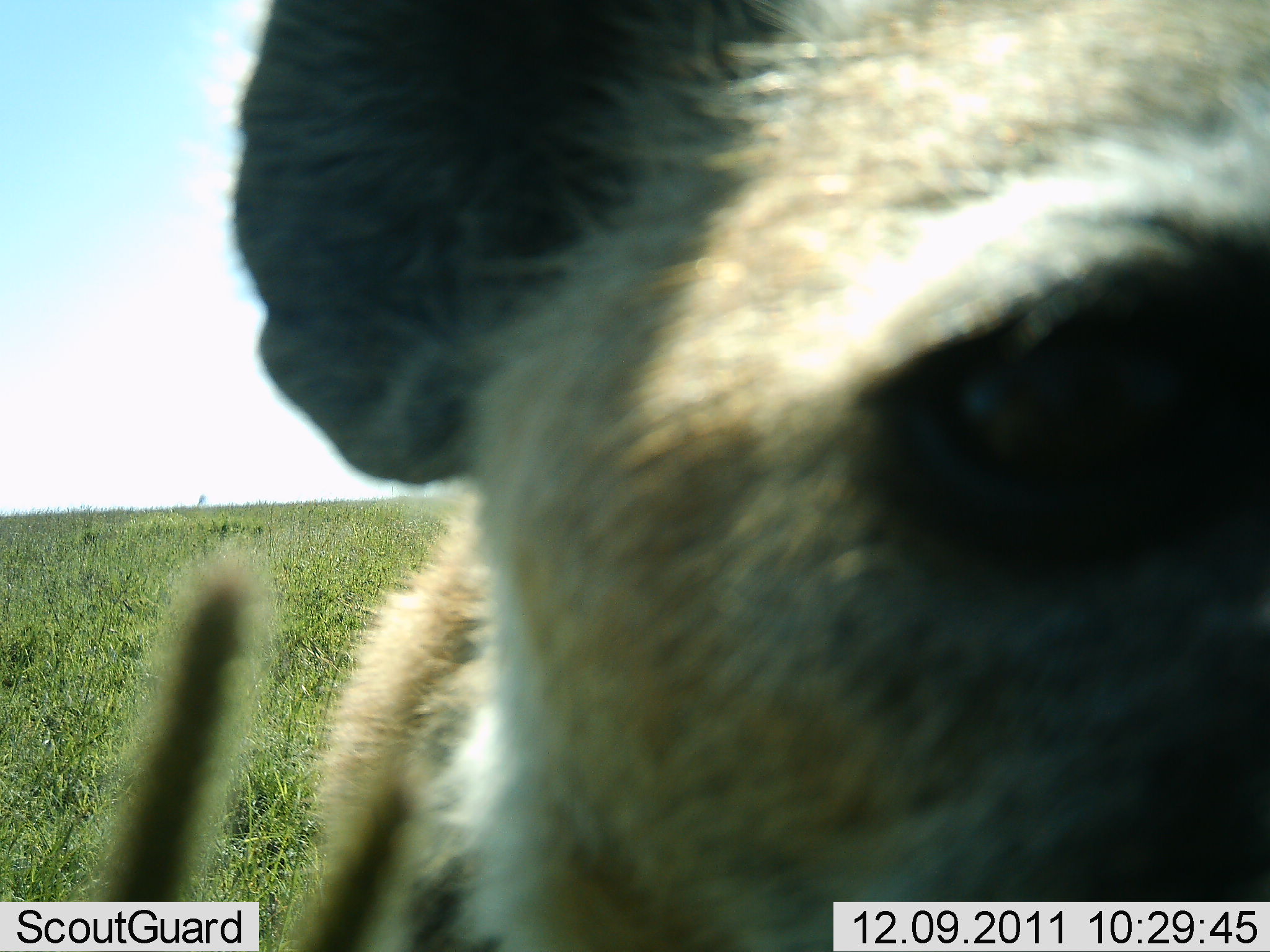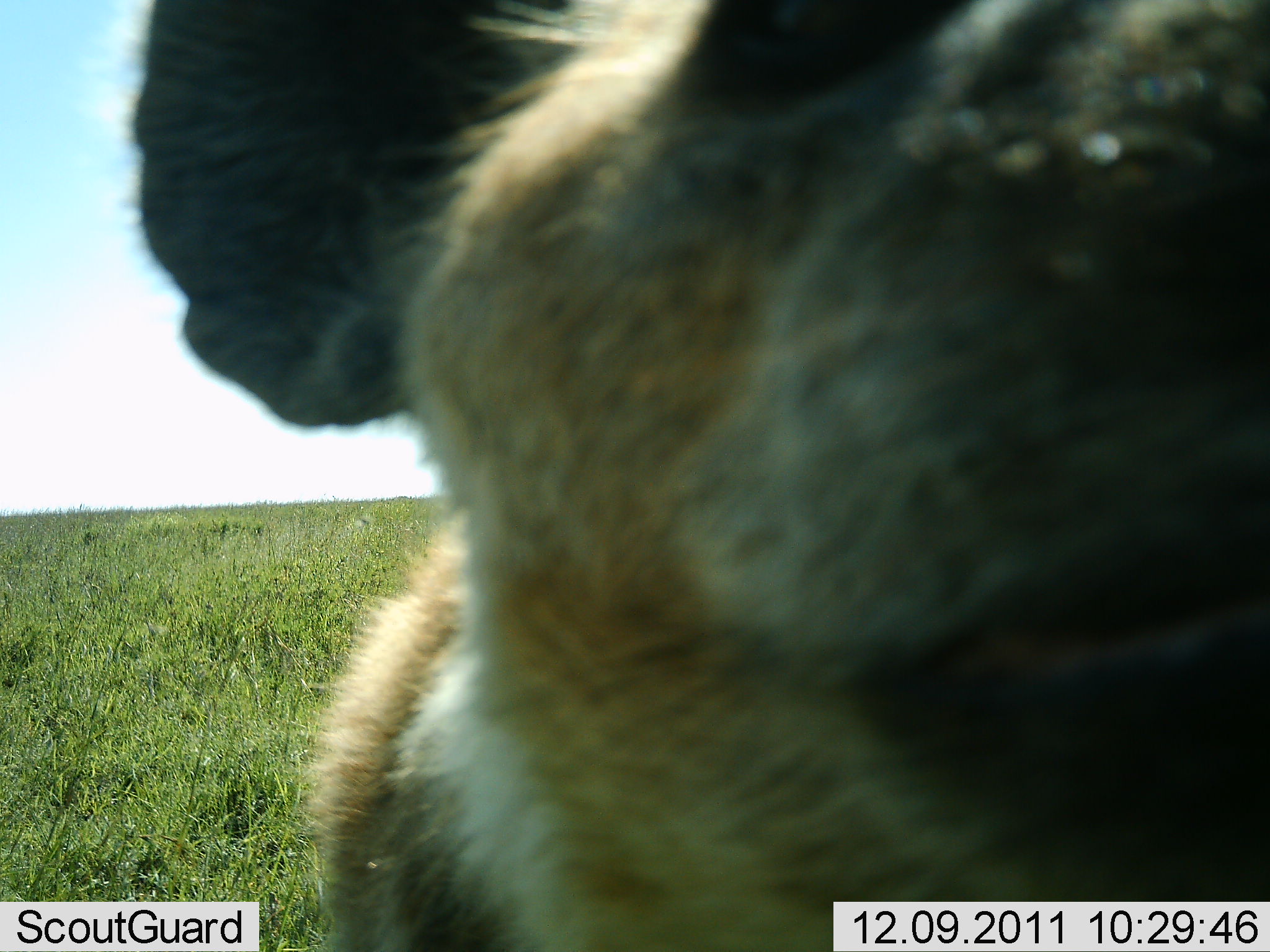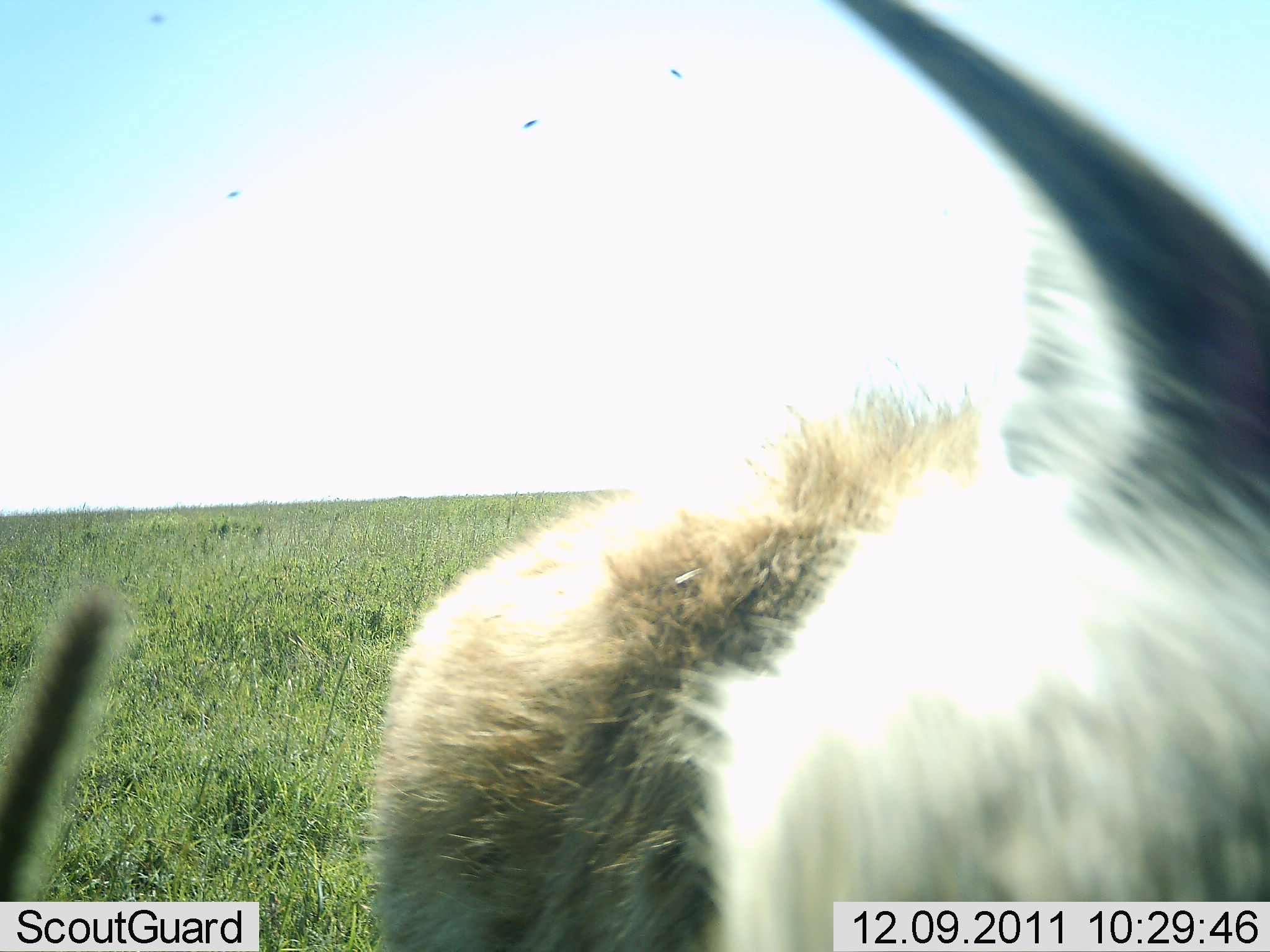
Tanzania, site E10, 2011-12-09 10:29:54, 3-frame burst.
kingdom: Animalia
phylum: Chordata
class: Mammalia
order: Carnivora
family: Hyaenidae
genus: Crocuta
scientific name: Crocuta crocuta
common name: spotted hyena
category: hyenaspotted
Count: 1.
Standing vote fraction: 58%.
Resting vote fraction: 0%.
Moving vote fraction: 0%.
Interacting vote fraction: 58%.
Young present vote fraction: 0%.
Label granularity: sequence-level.